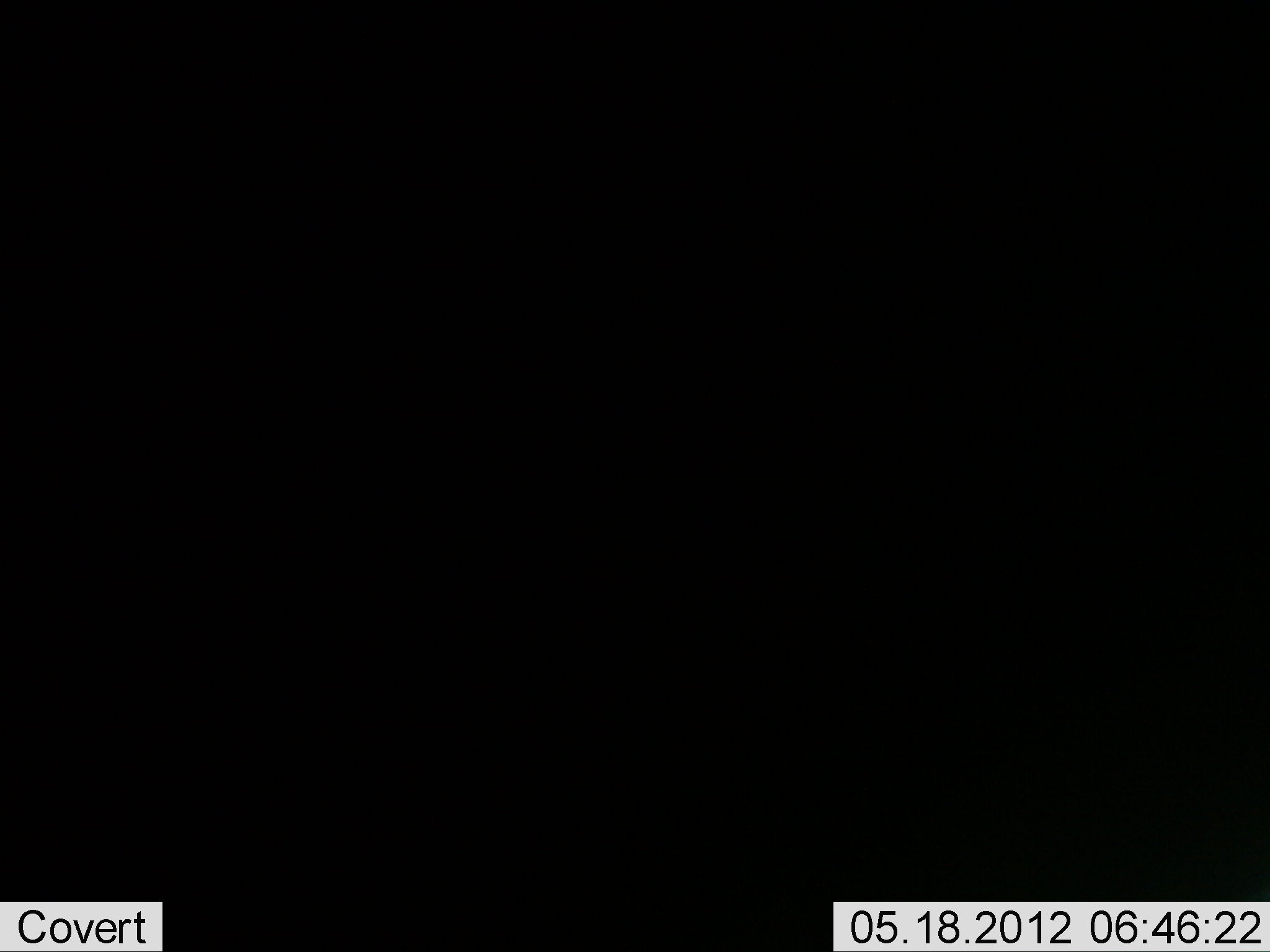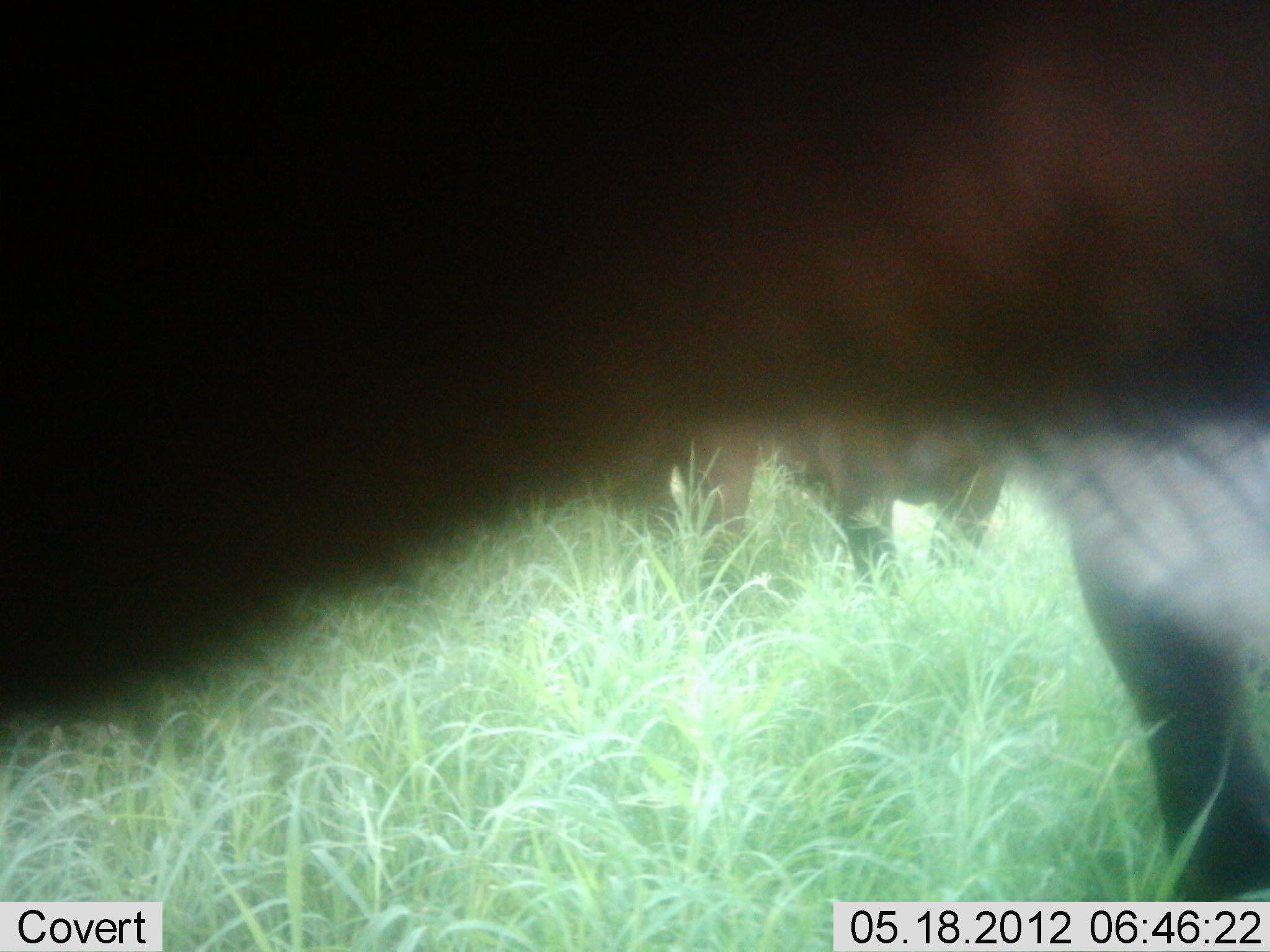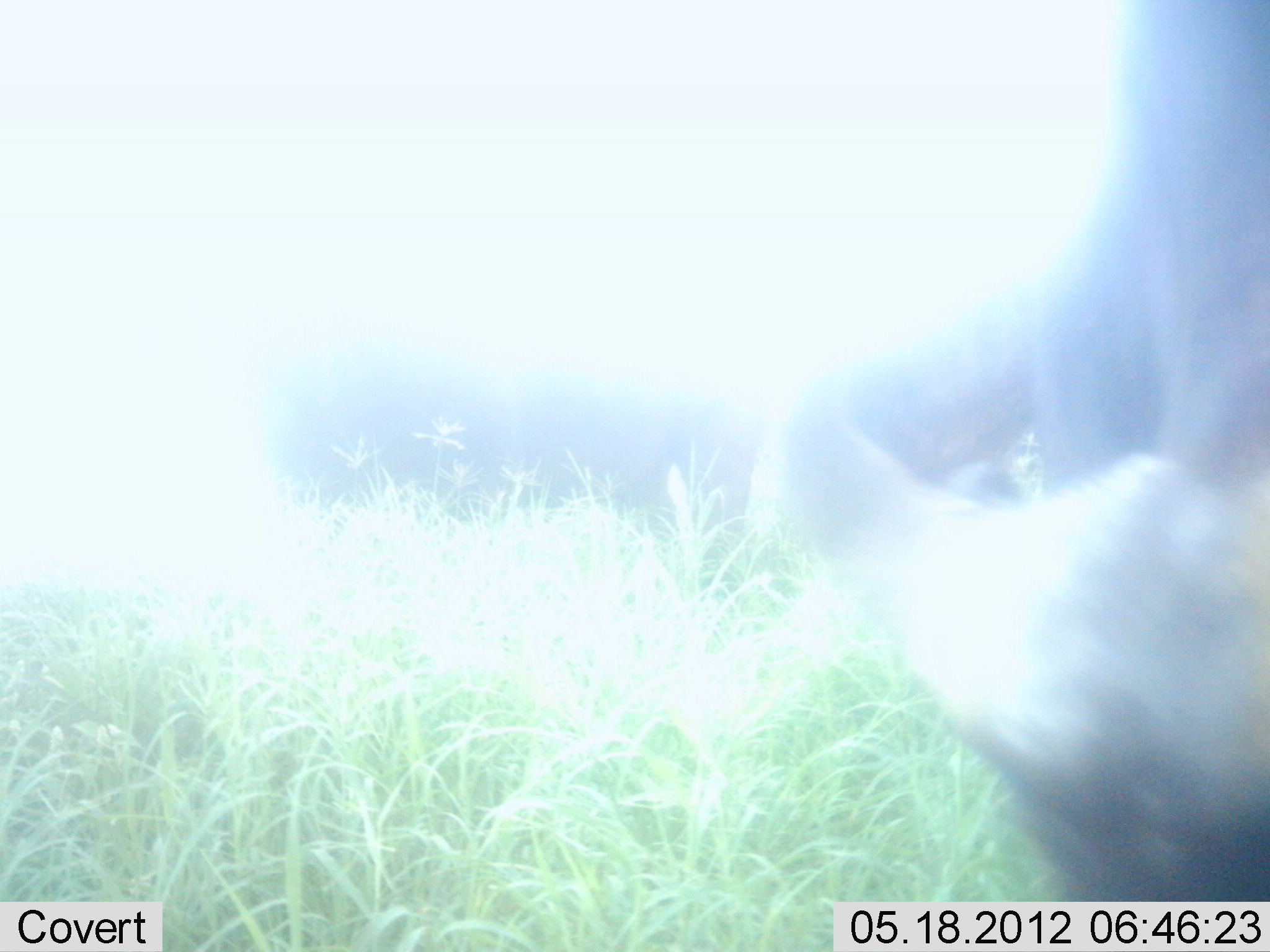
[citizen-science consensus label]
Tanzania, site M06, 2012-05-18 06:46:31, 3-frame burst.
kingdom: Animalia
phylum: Chordata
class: Mammalia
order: Artiodactyla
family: Bovidae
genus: Connochaetes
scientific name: Connochaetes taurinus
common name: blue wildebeest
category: wildebeest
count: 2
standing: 91%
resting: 0%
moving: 18%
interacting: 0%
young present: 0%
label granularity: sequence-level